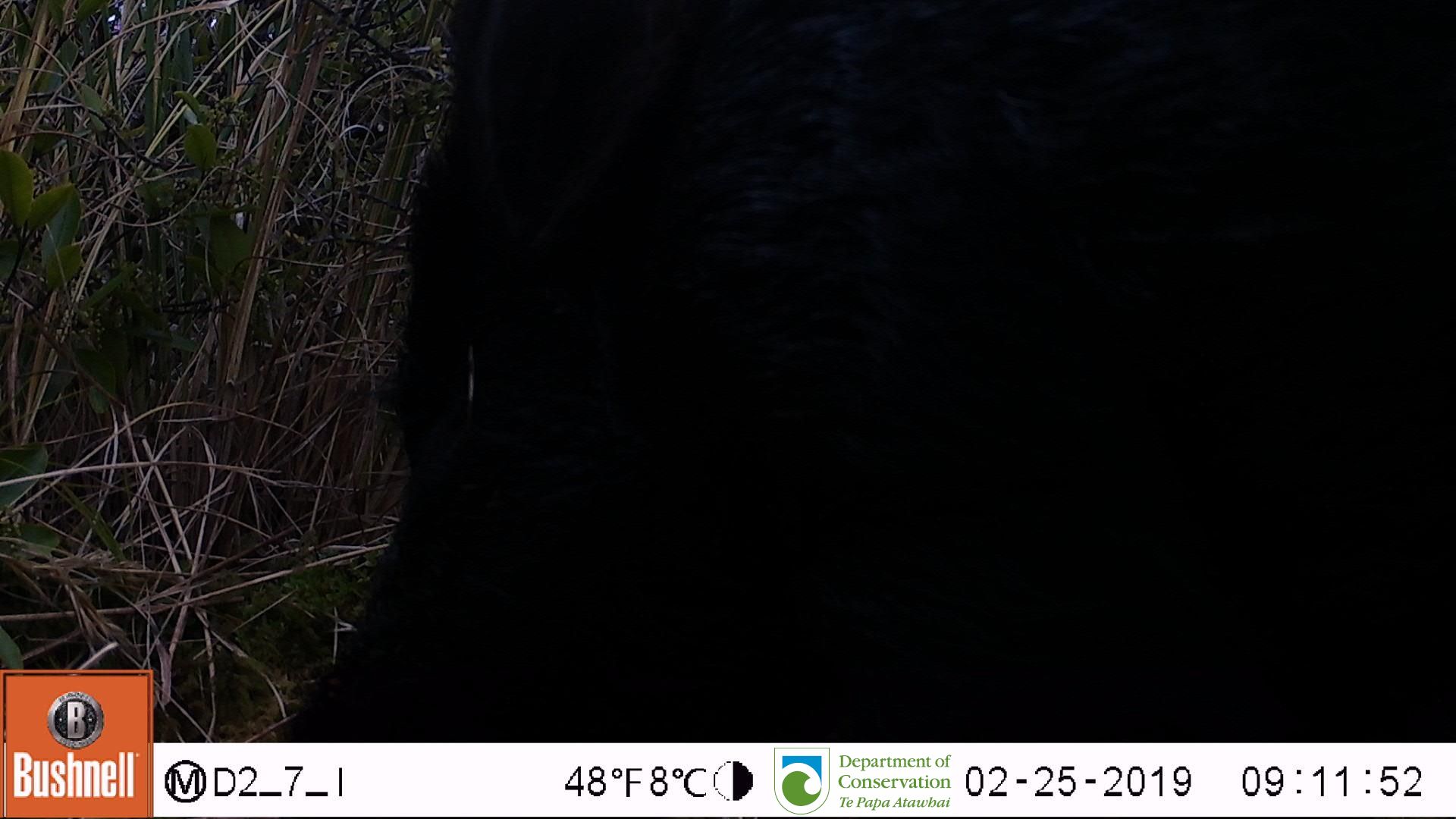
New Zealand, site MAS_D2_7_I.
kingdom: Animalia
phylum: Chordata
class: Mammalia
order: Artiodactyla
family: Suidae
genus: Sus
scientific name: Sus scrofa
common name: pig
Pig (Sus scrofa).